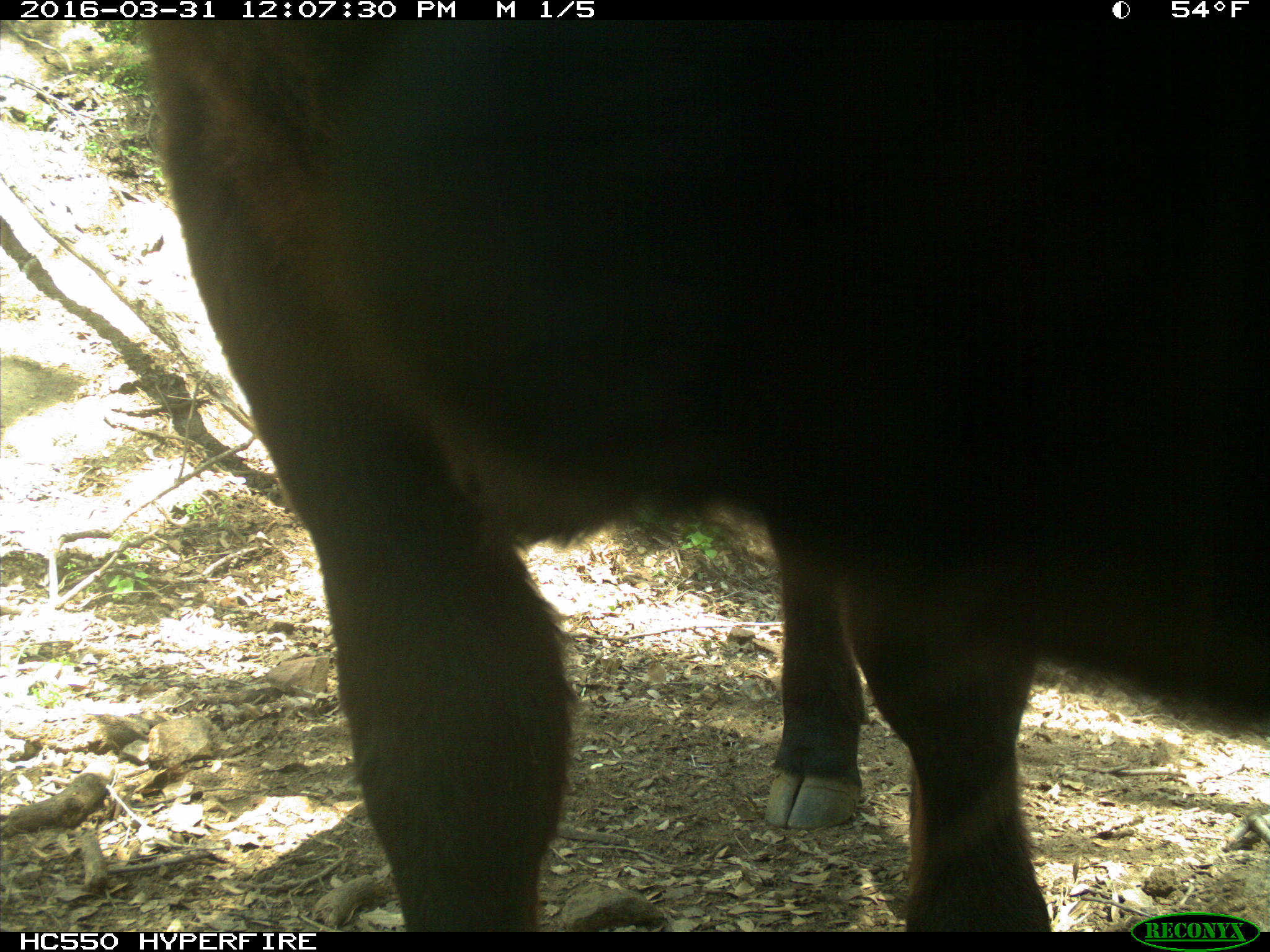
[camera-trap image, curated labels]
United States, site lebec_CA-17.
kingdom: Animalia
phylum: Chordata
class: Mammalia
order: Artiodactyla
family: Bovidae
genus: Bos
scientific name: Bos taurus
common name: domestic cow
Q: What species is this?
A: Bos taurus (domestic cow).